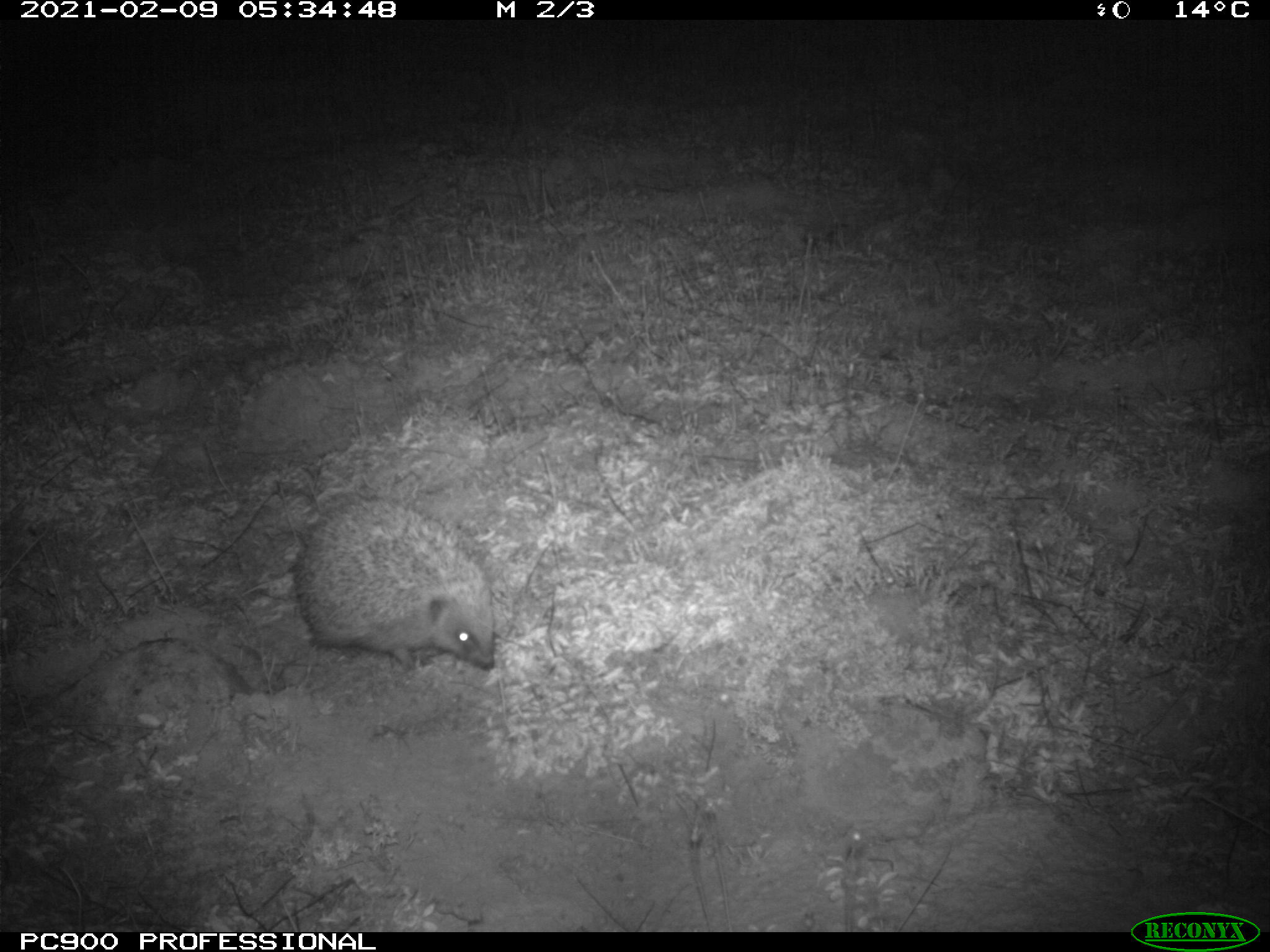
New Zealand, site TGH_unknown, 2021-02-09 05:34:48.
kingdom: Animalia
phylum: Chordata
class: Mammalia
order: Eulipotyphla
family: Erinaceidae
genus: Erinaceus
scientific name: Erinaceus europaeus europaeus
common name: european hedgehog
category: hedgehog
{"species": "hedgehog (european hedgehog) (Erinaceus europaeus europaeus)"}